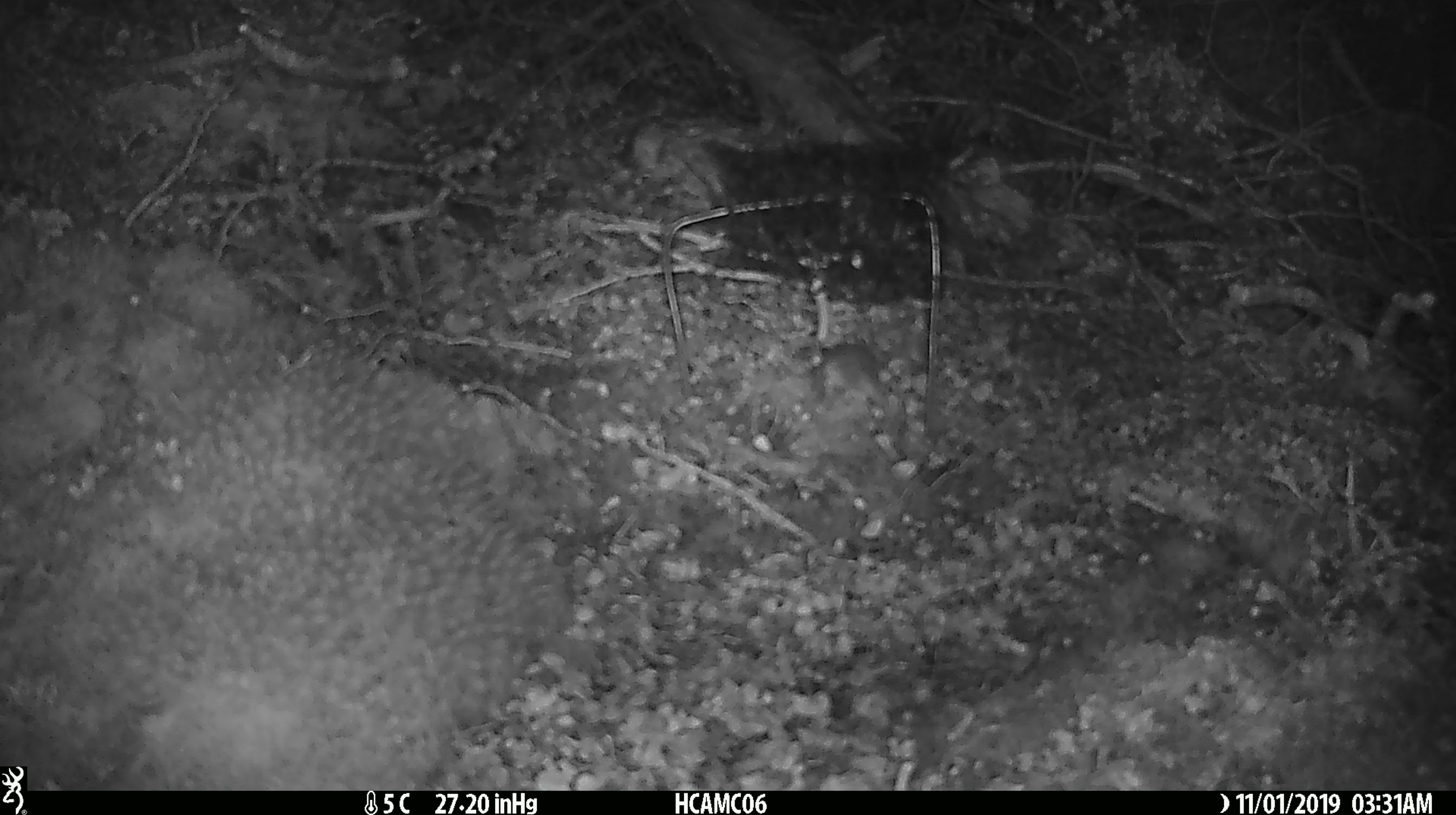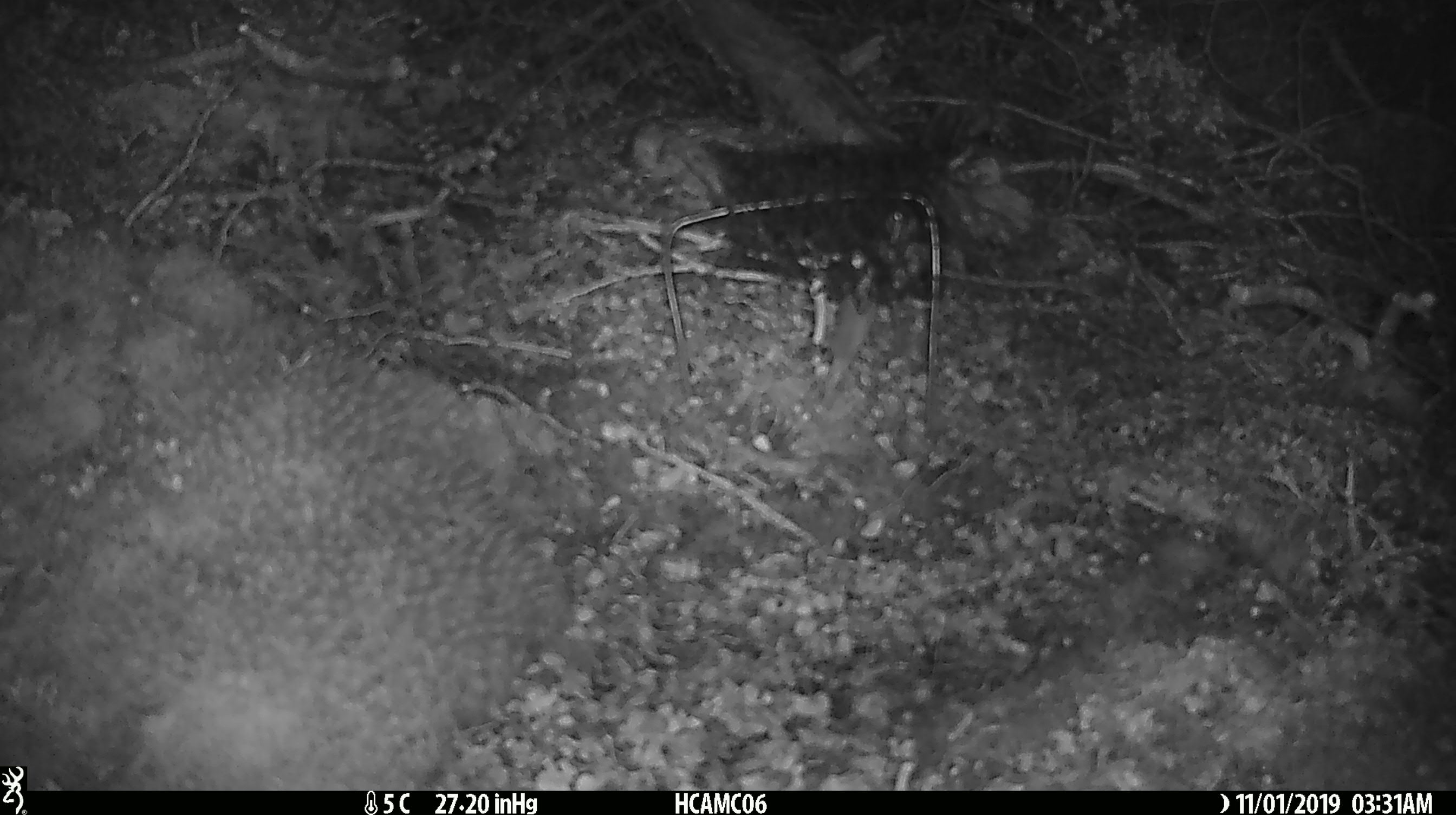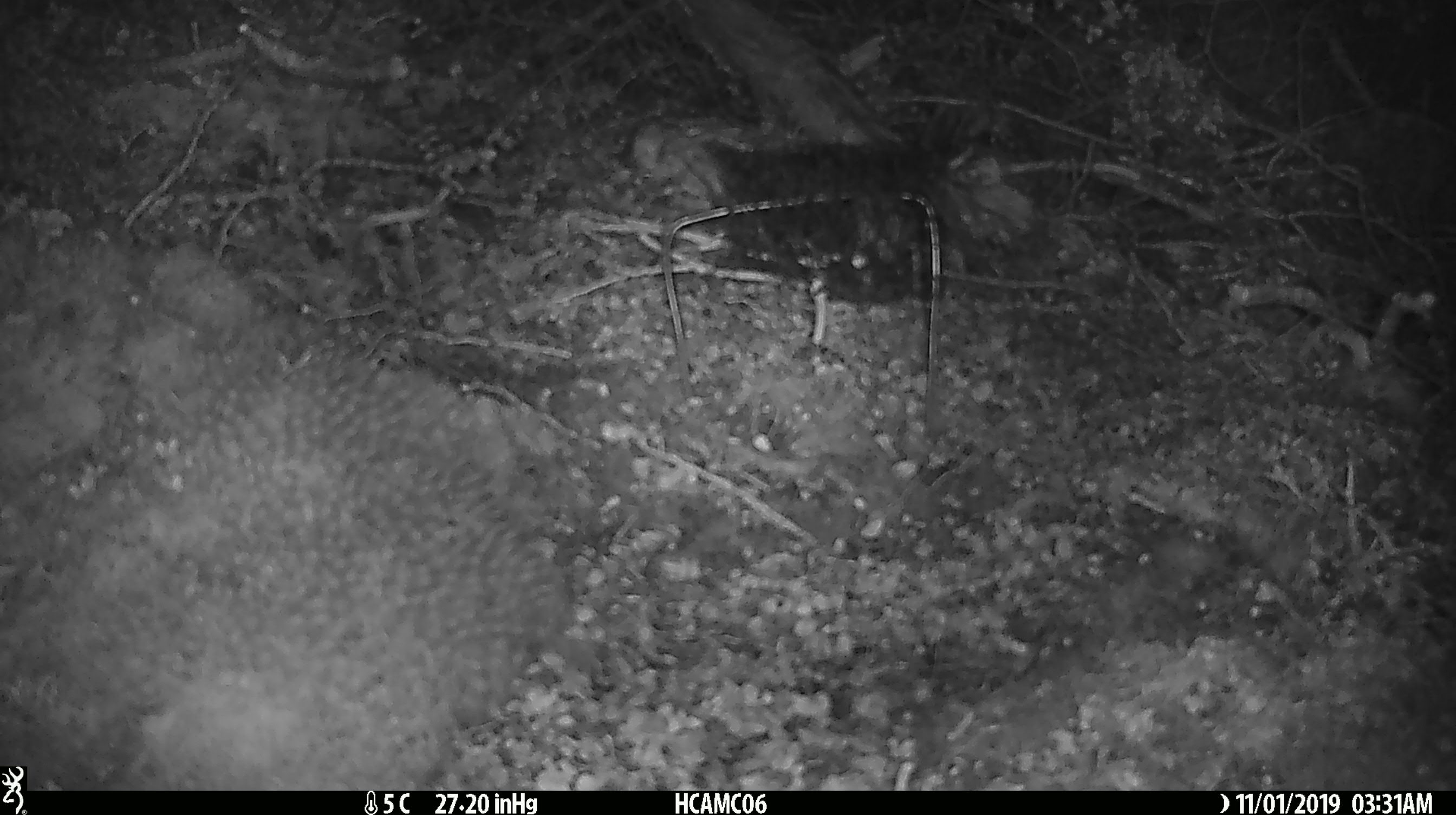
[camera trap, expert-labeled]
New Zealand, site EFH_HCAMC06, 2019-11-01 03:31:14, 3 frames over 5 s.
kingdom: Animalia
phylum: Chordata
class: Mammalia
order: Rodentia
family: Muridae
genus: Mus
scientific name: Mus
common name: mouse